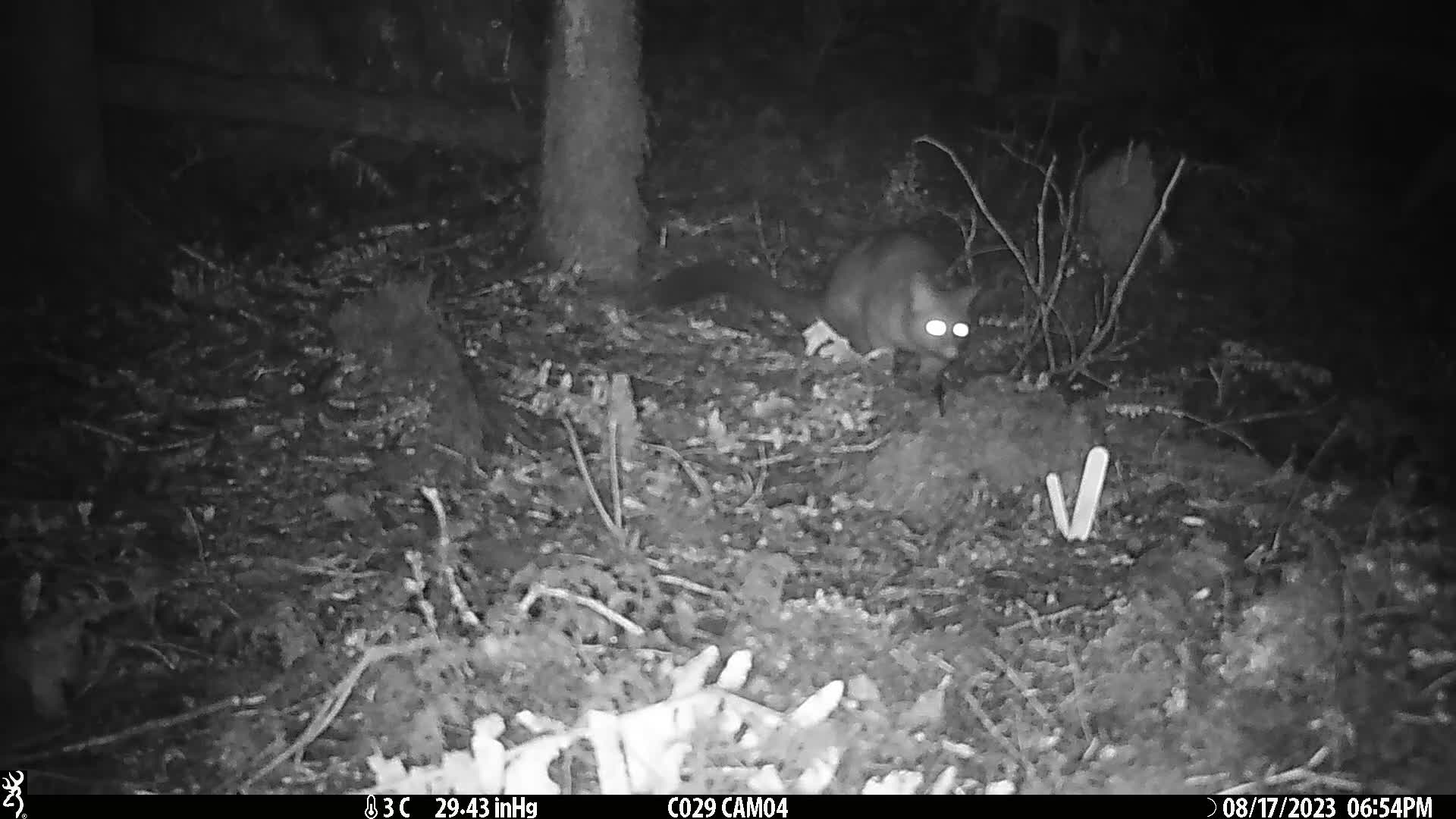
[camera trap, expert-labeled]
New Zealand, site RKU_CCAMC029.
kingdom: Animalia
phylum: Chordata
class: Mammalia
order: Diprotodontia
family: Phalangeridae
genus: Trichosurus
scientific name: Trichosurus vulpecula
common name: common brushtail possum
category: possum